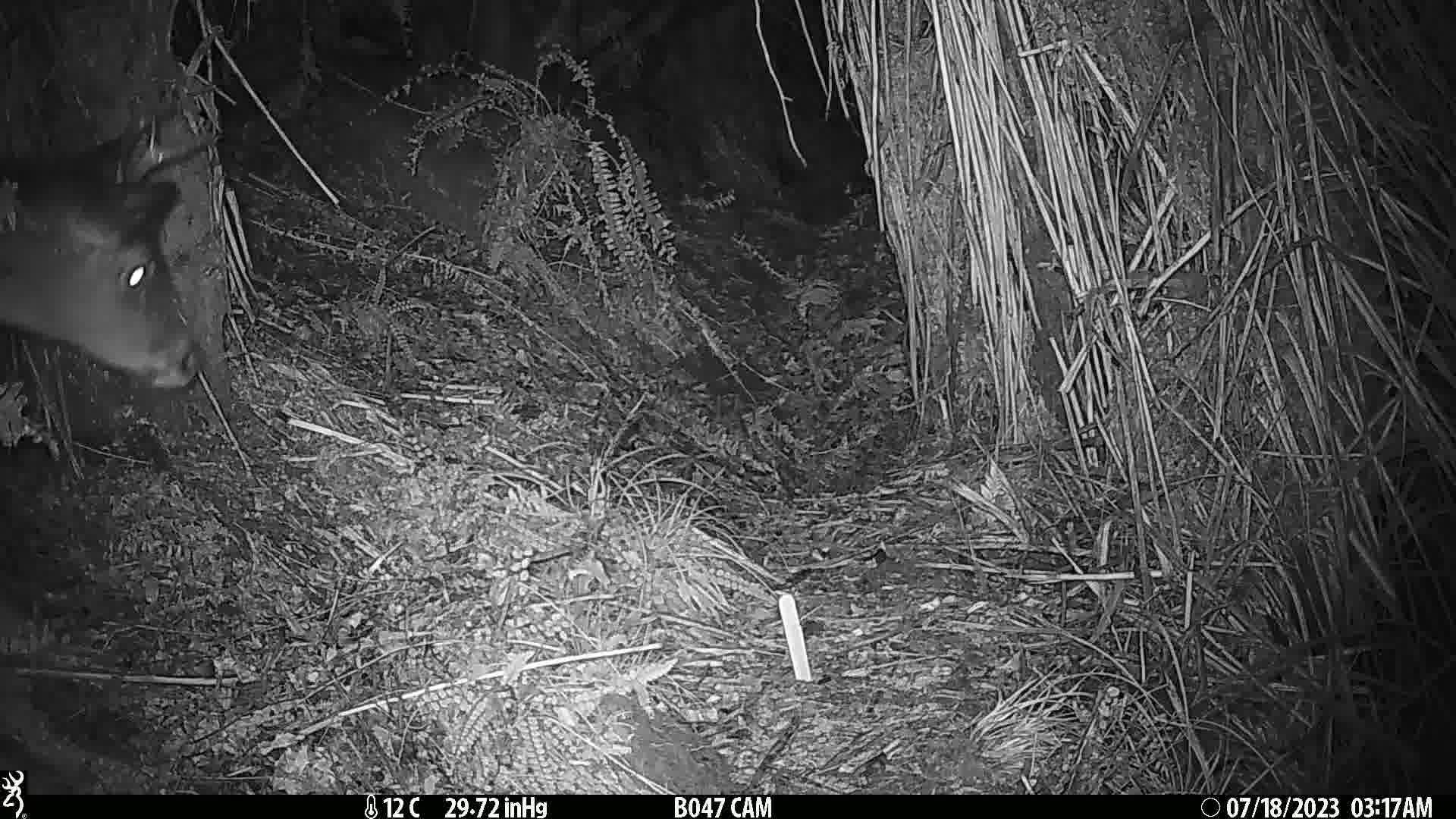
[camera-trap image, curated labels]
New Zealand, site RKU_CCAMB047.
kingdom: Animalia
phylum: Chordata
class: Mammalia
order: Artiodactyla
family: Cervidae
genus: Odocoileus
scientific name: Odocoileus virginianus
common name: white-tailed deer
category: white tailed deer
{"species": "white tailed deer (white-tailed deer) (Odocoileus virginianus)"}